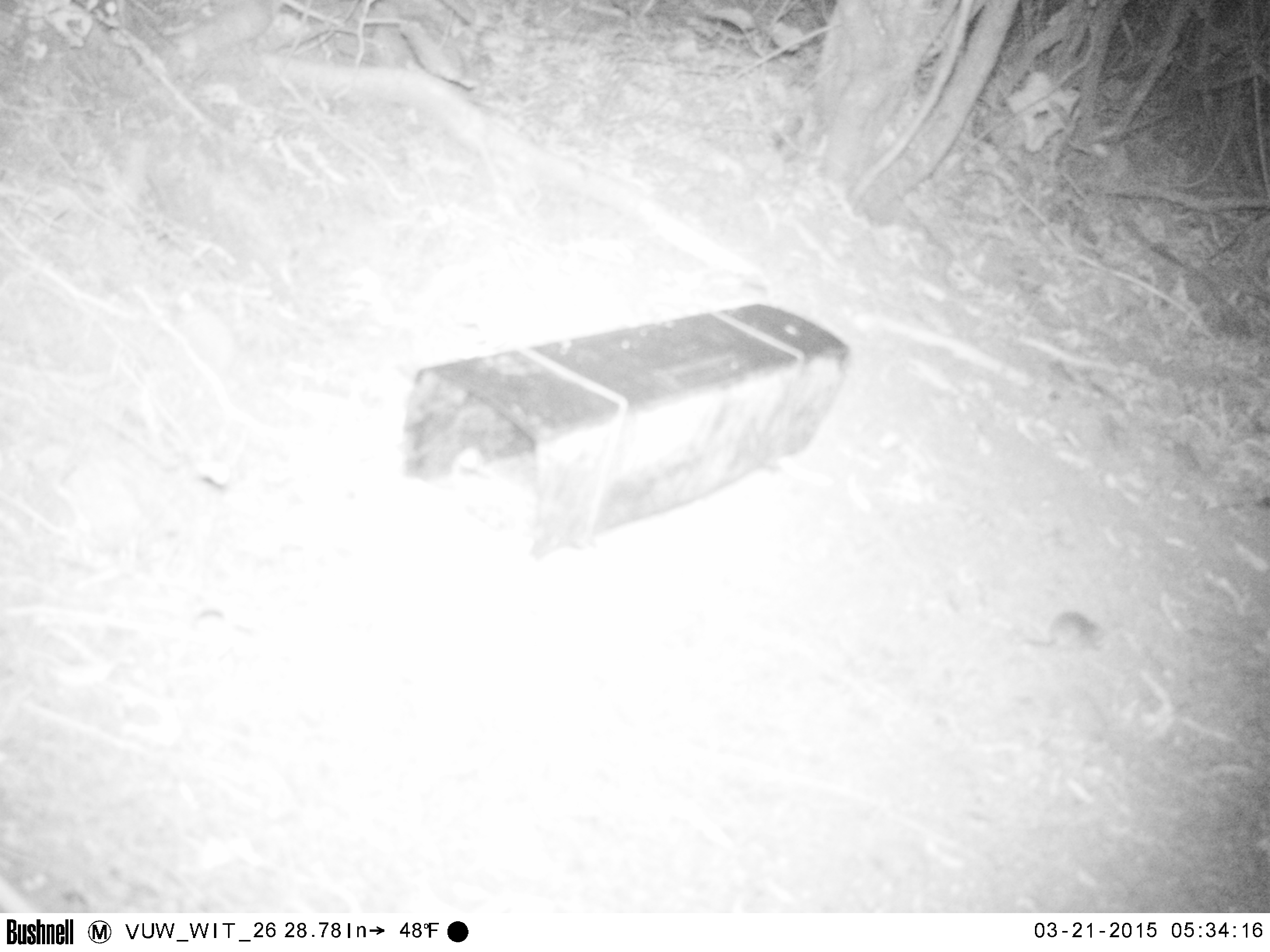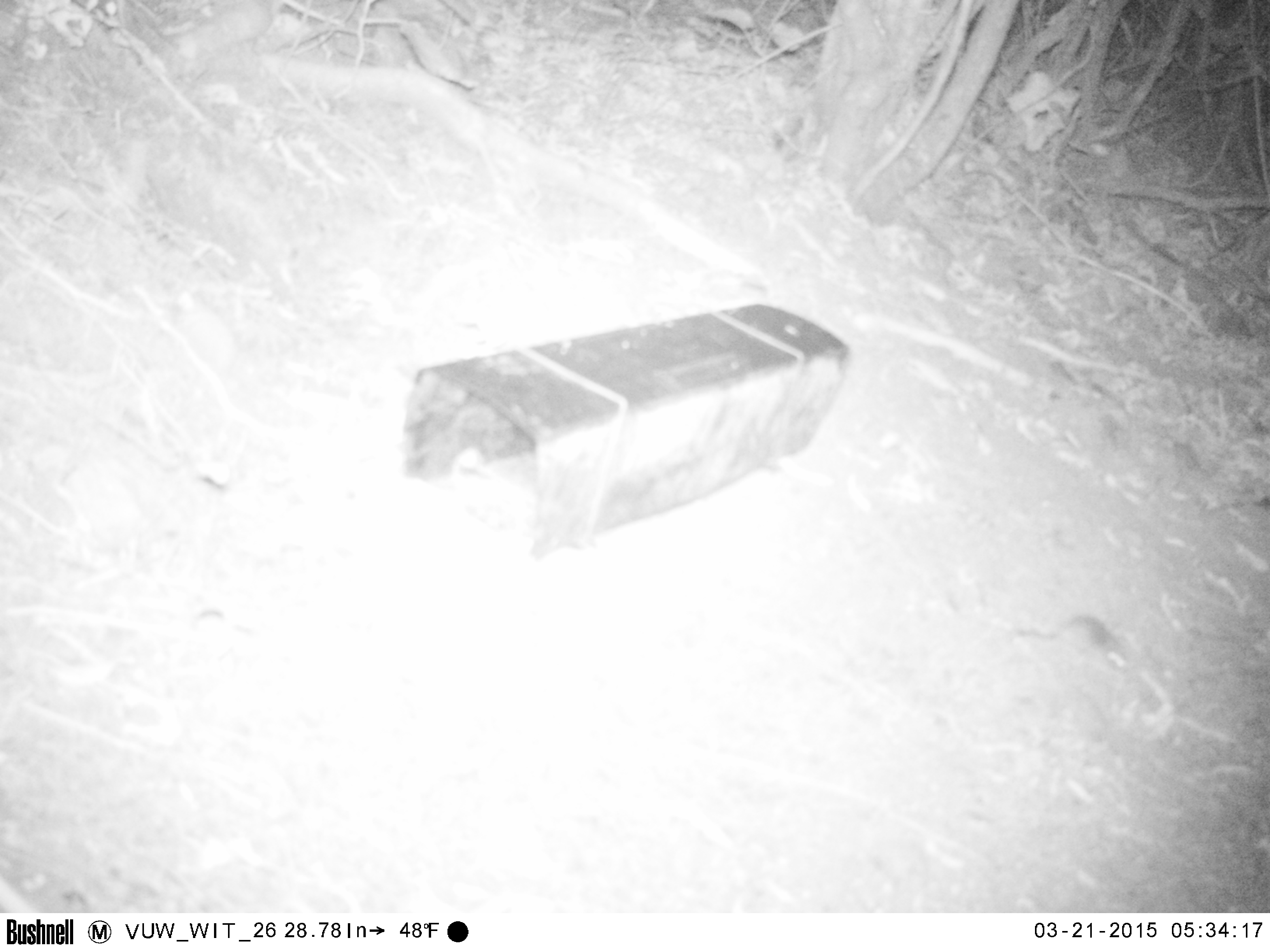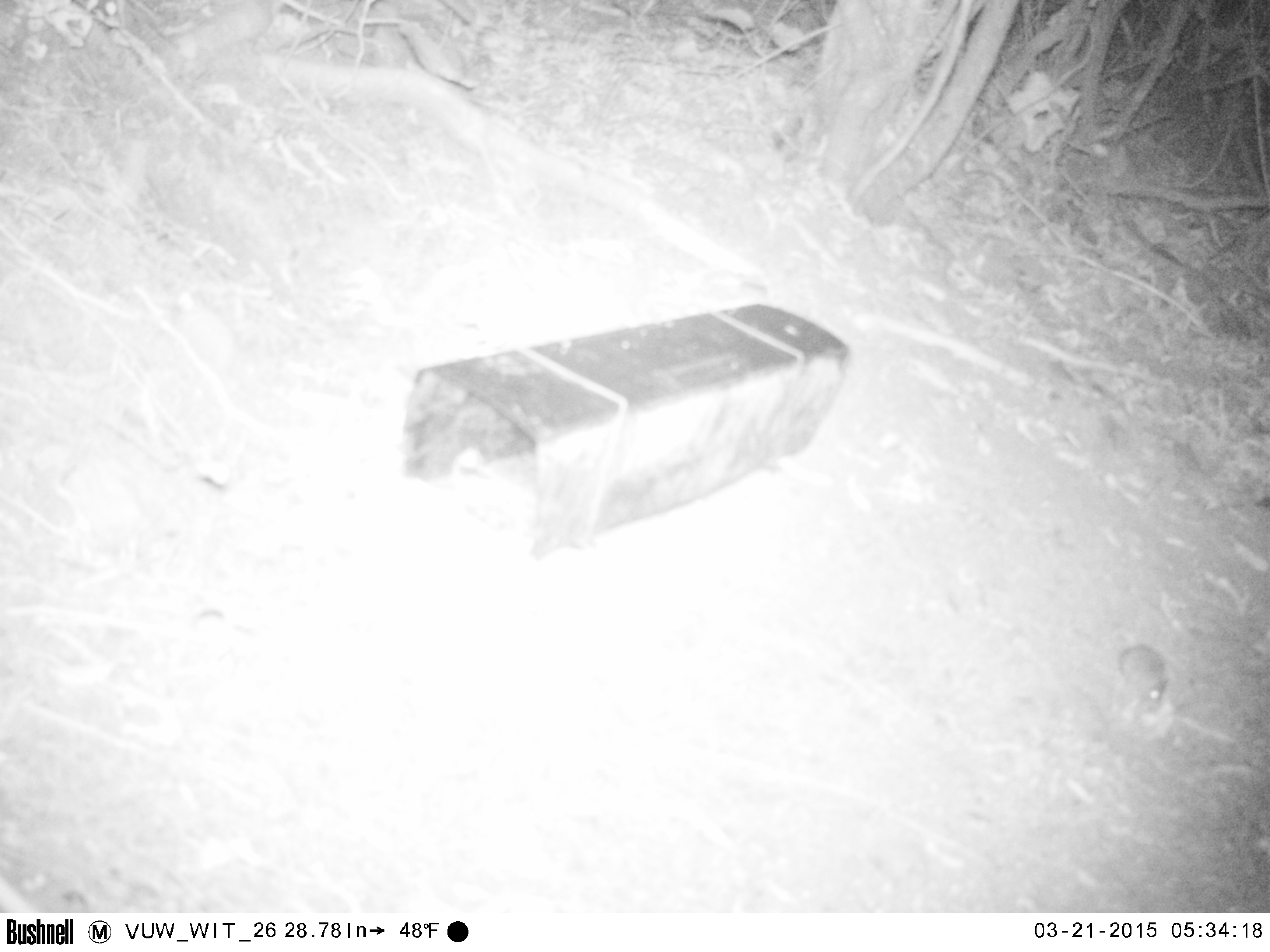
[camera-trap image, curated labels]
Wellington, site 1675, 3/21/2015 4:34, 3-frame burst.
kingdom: Animalia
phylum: Chordata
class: Mammalia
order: Rodentia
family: Muridae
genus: Mus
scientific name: Mus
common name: mouse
Mouse (Mus).